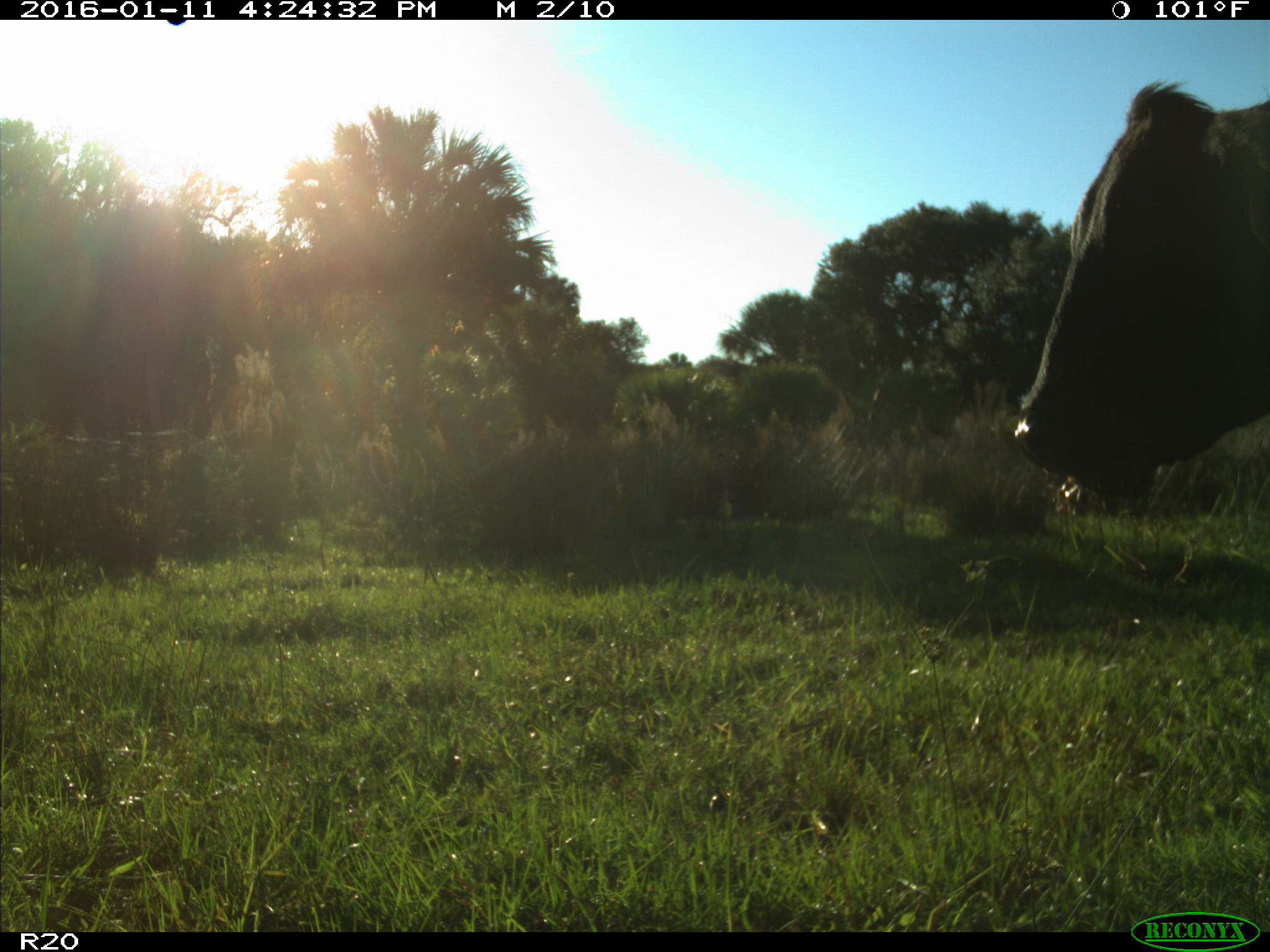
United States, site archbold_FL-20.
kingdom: Animalia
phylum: Chordata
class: Mammalia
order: Artiodactyla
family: Bovidae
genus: Bos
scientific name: Bos taurus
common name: domestic cow